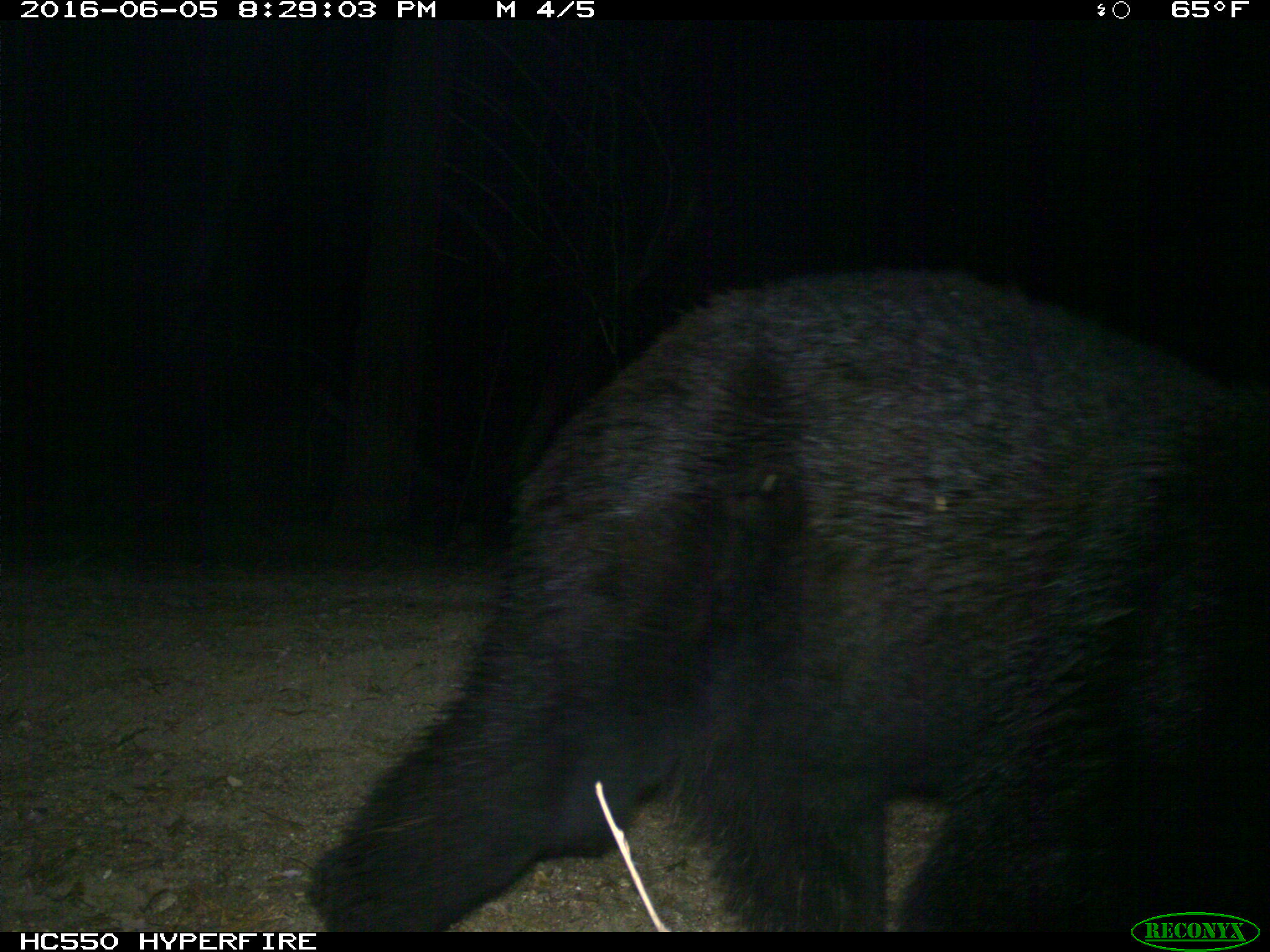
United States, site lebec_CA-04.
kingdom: Animalia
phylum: Chordata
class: Mammalia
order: Carnivora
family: Ursidae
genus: Ursus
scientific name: Ursus americanus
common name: american black bear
Ursus americanus (american black bear).